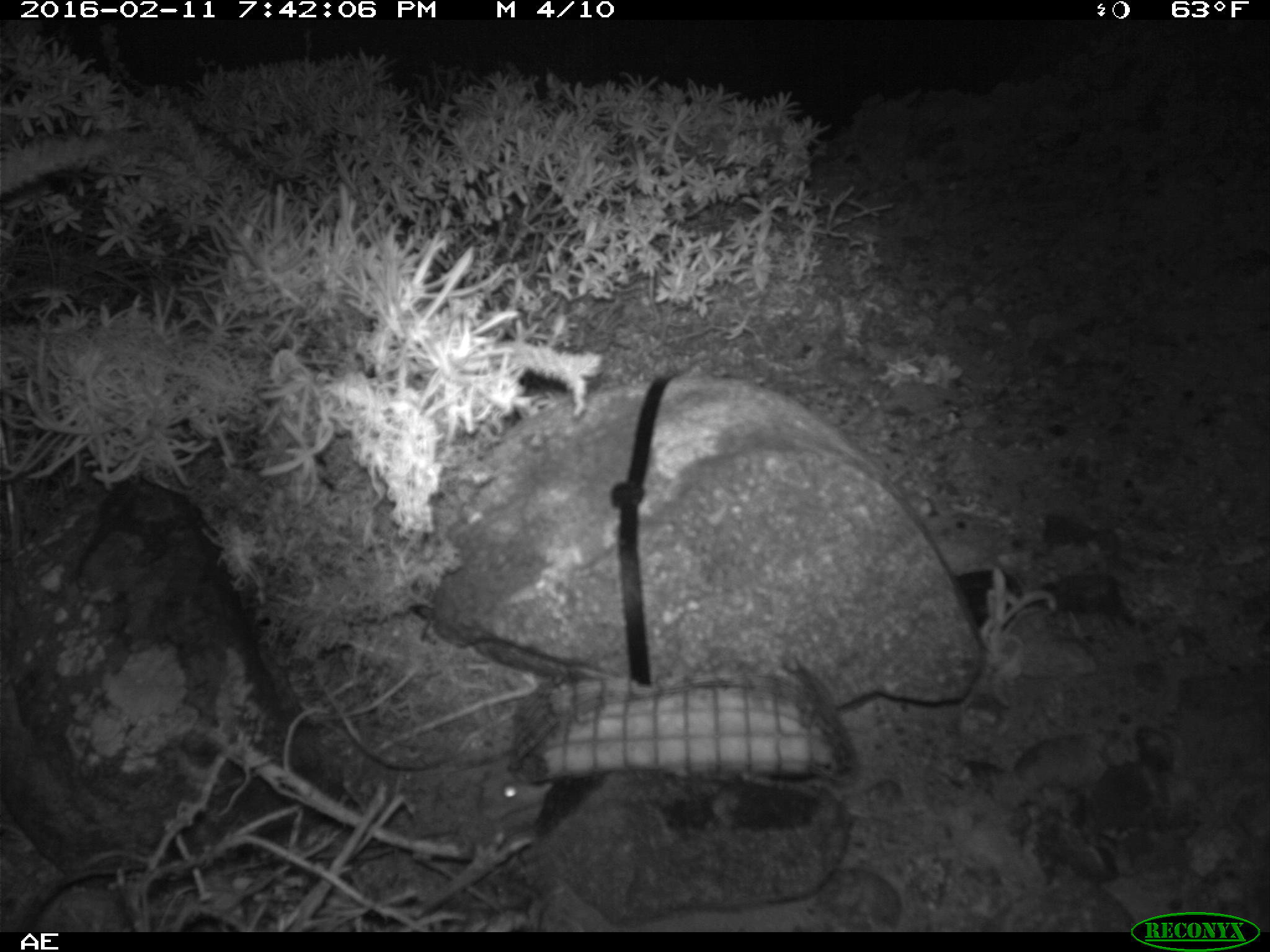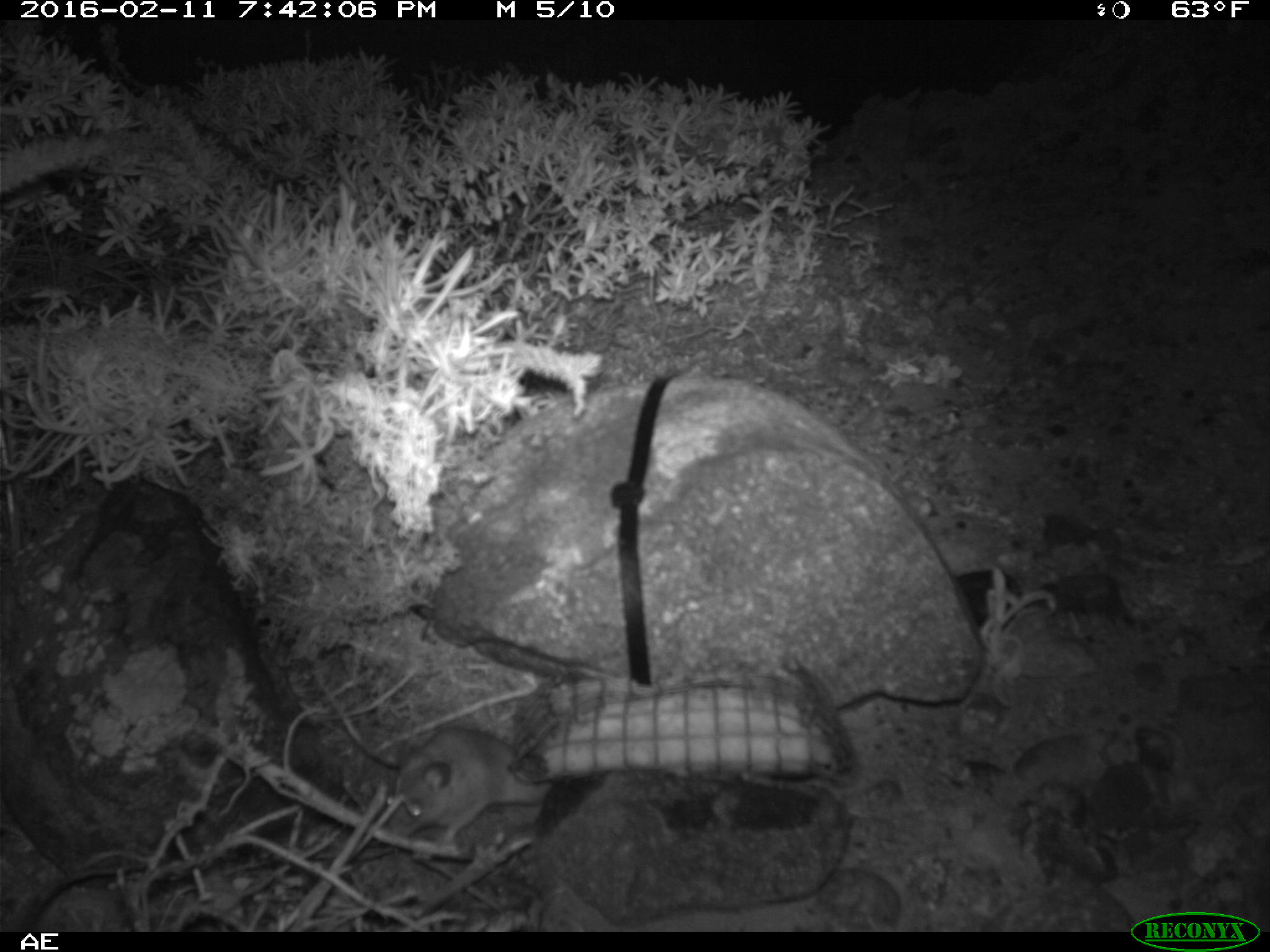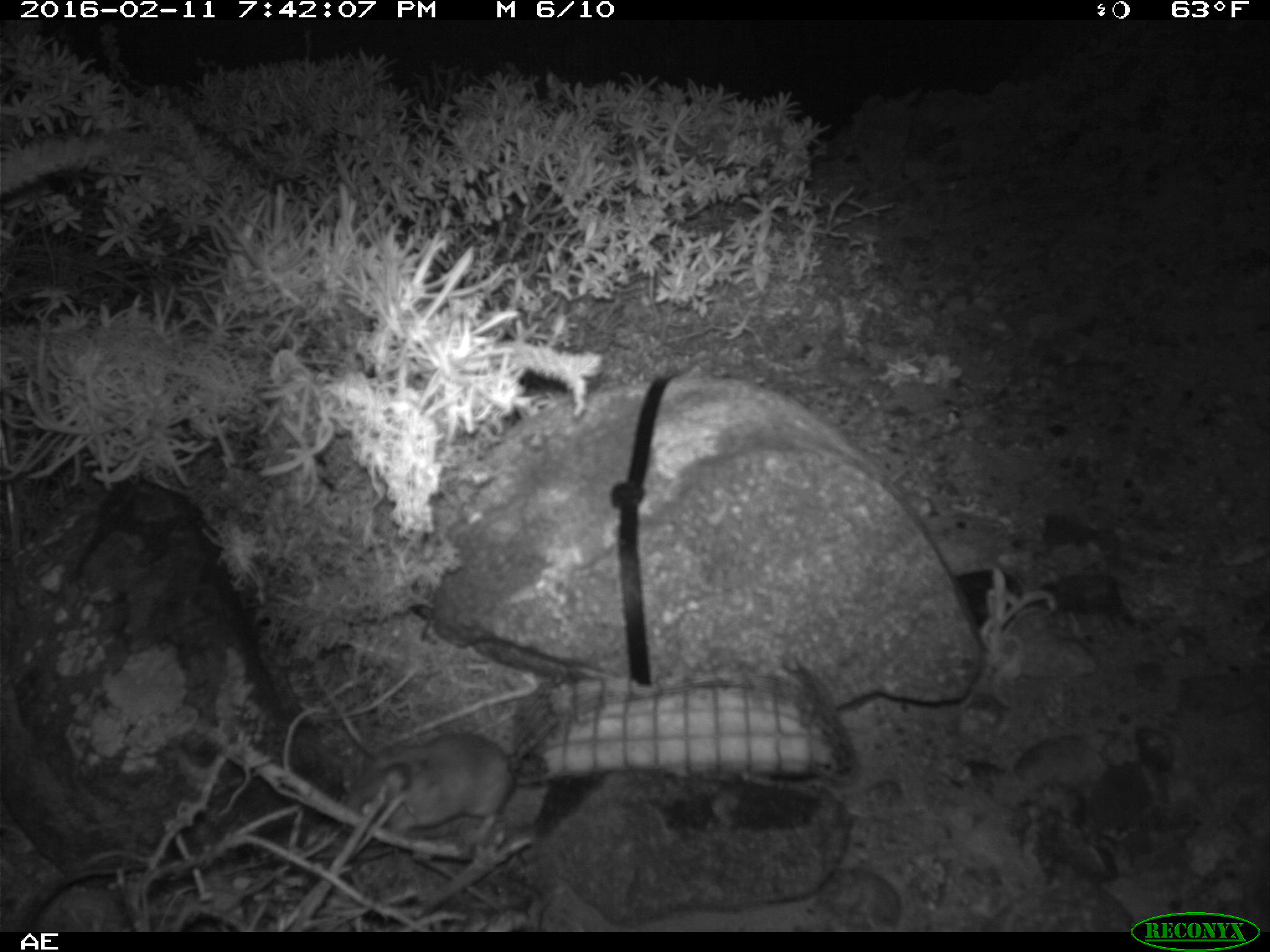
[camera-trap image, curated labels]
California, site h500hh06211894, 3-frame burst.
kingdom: Animalia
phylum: Chordata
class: Mammalia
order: Rodentia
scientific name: Rodentia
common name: rodent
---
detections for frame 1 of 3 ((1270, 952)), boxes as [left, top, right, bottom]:
rodent: [477, 765, 555, 822]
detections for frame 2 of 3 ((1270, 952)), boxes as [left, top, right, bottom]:
rodent: [383, 723, 551, 850]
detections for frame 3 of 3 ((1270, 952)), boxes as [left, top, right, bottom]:
rodent: [340, 732, 517, 839]